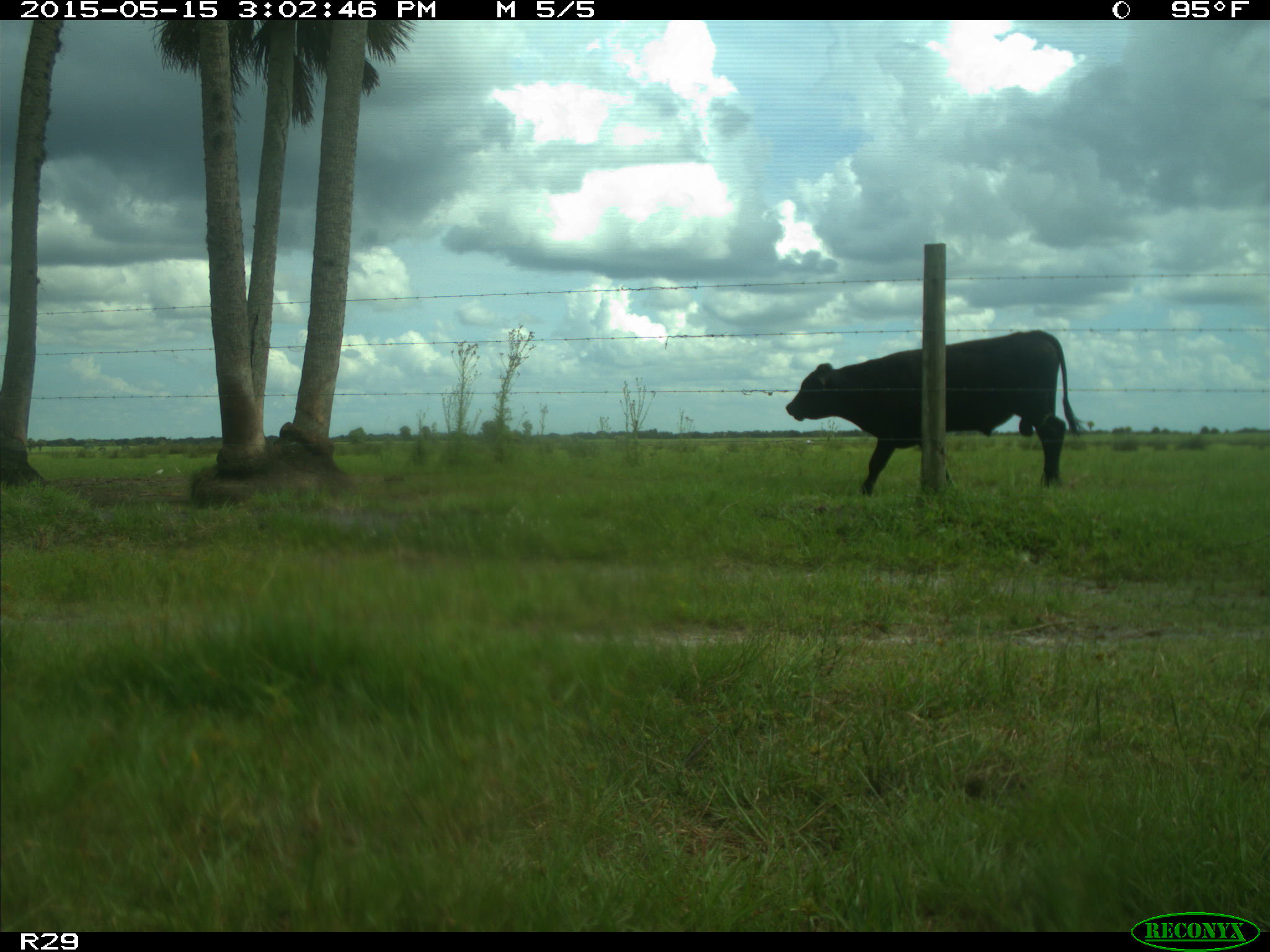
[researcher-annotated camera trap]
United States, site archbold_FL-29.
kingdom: Animalia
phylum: Chordata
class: Mammalia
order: Artiodactyla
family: Bovidae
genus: Bos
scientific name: Bos taurus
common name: domestic cow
Bos taurus (domestic cow).